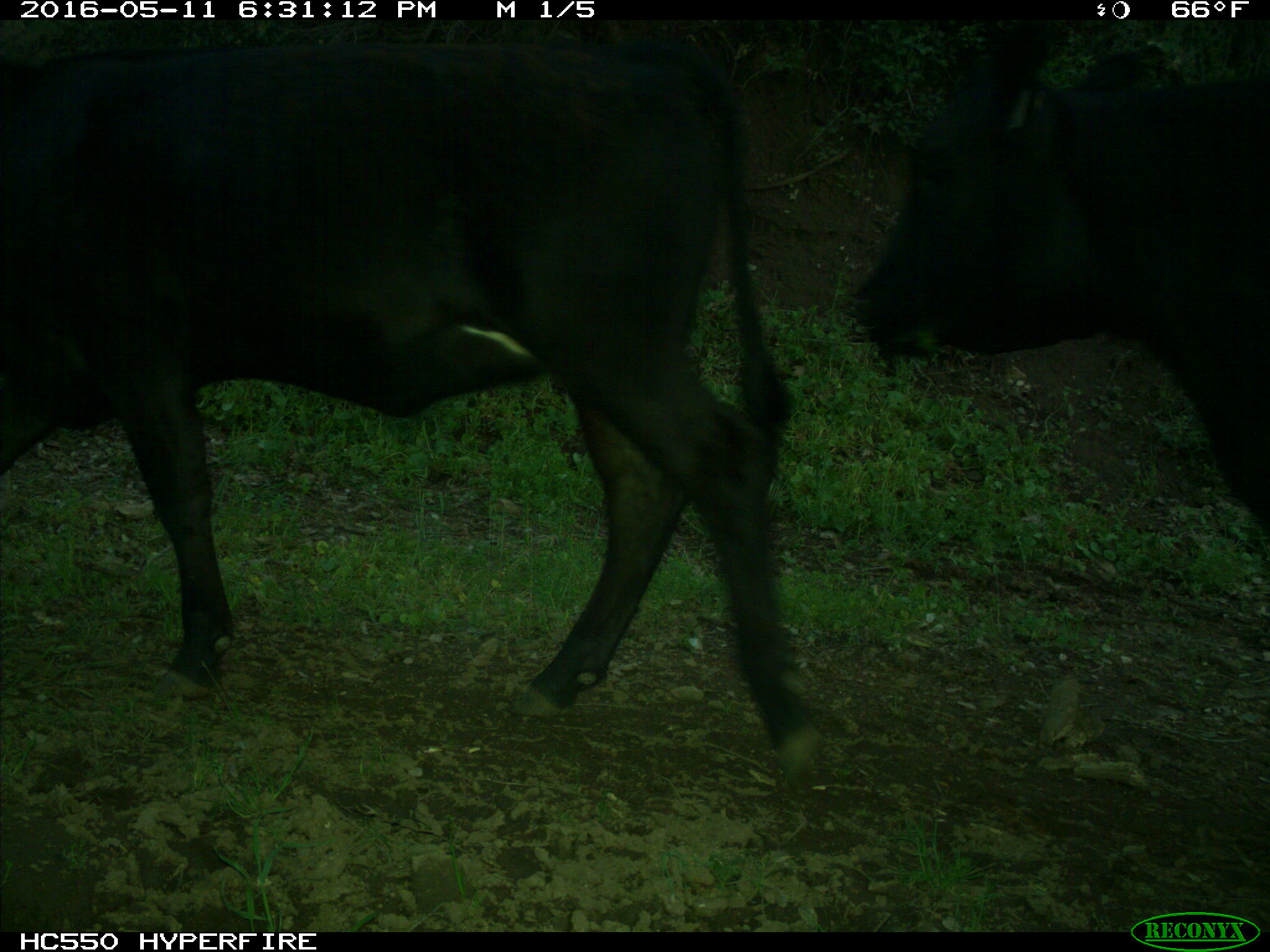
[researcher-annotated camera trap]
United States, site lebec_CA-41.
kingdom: Animalia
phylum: Chordata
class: Mammalia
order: Artiodactyla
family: Bovidae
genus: Bos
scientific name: Bos taurus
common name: domestic cow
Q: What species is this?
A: Bos taurus (domestic cow).